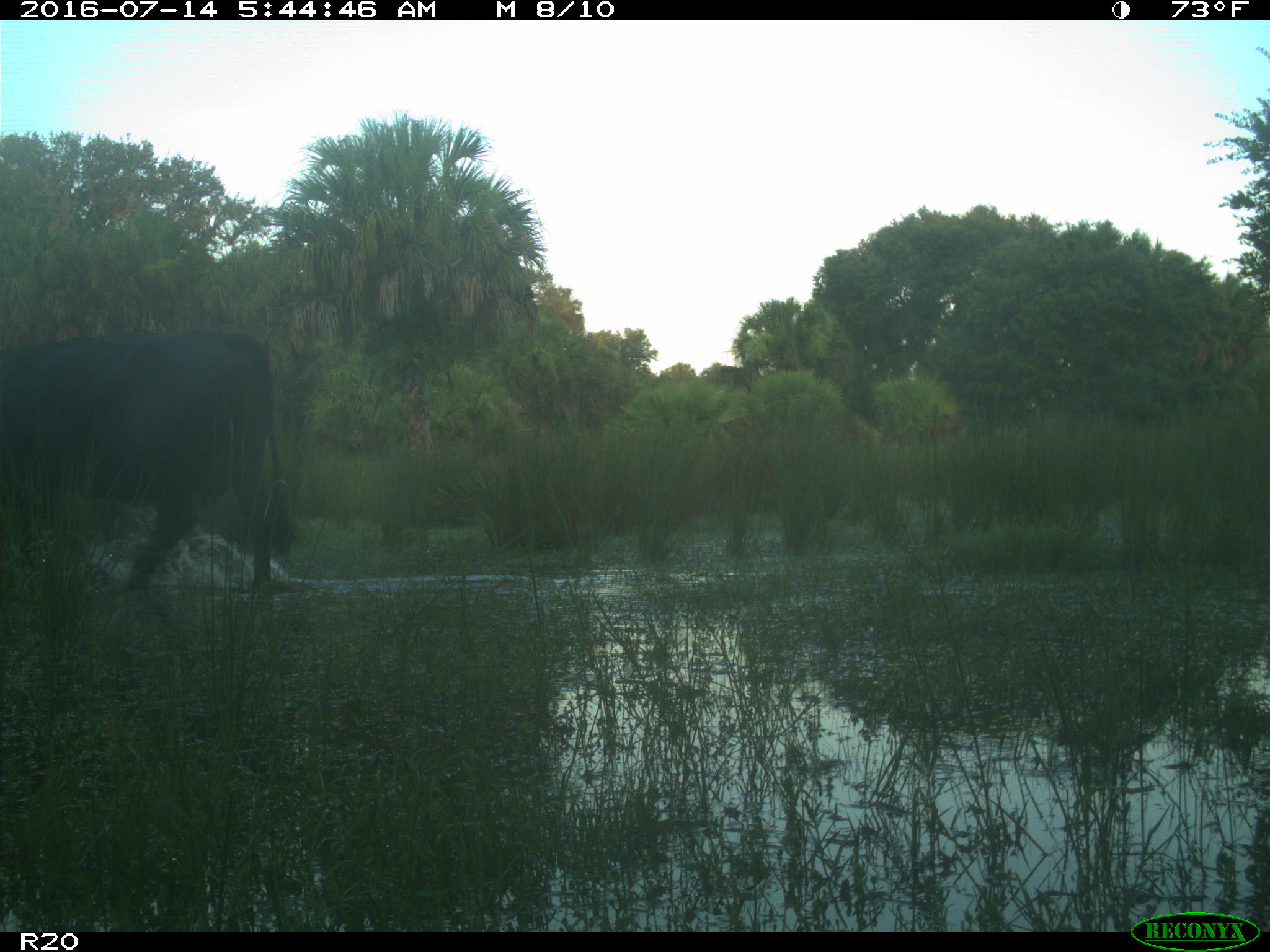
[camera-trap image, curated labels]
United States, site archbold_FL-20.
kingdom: Animalia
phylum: Chordata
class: Mammalia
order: Artiodactyla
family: Bovidae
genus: Bos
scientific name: Bos taurus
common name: domestic cow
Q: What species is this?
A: Bos taurus (domestic cow).